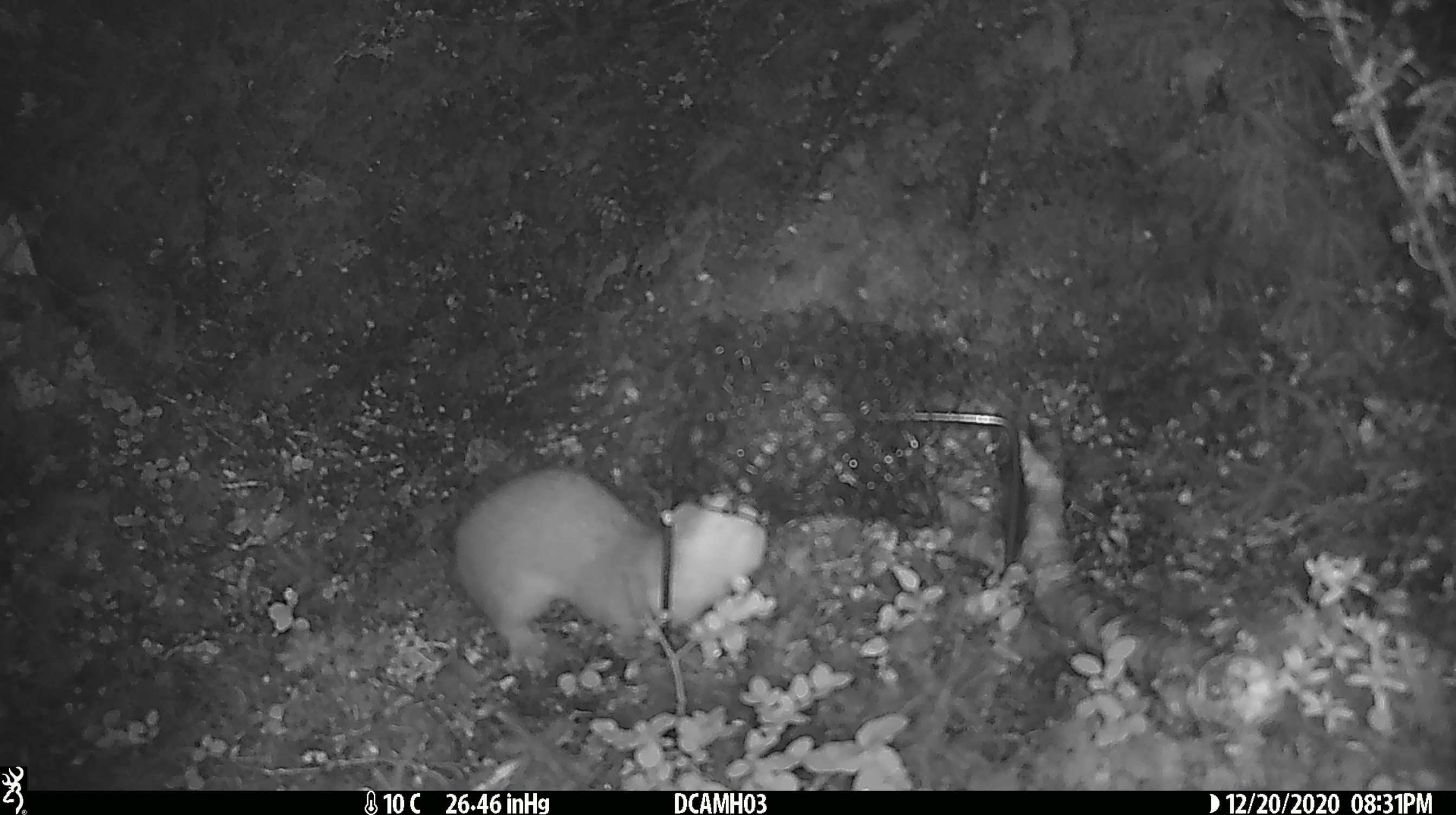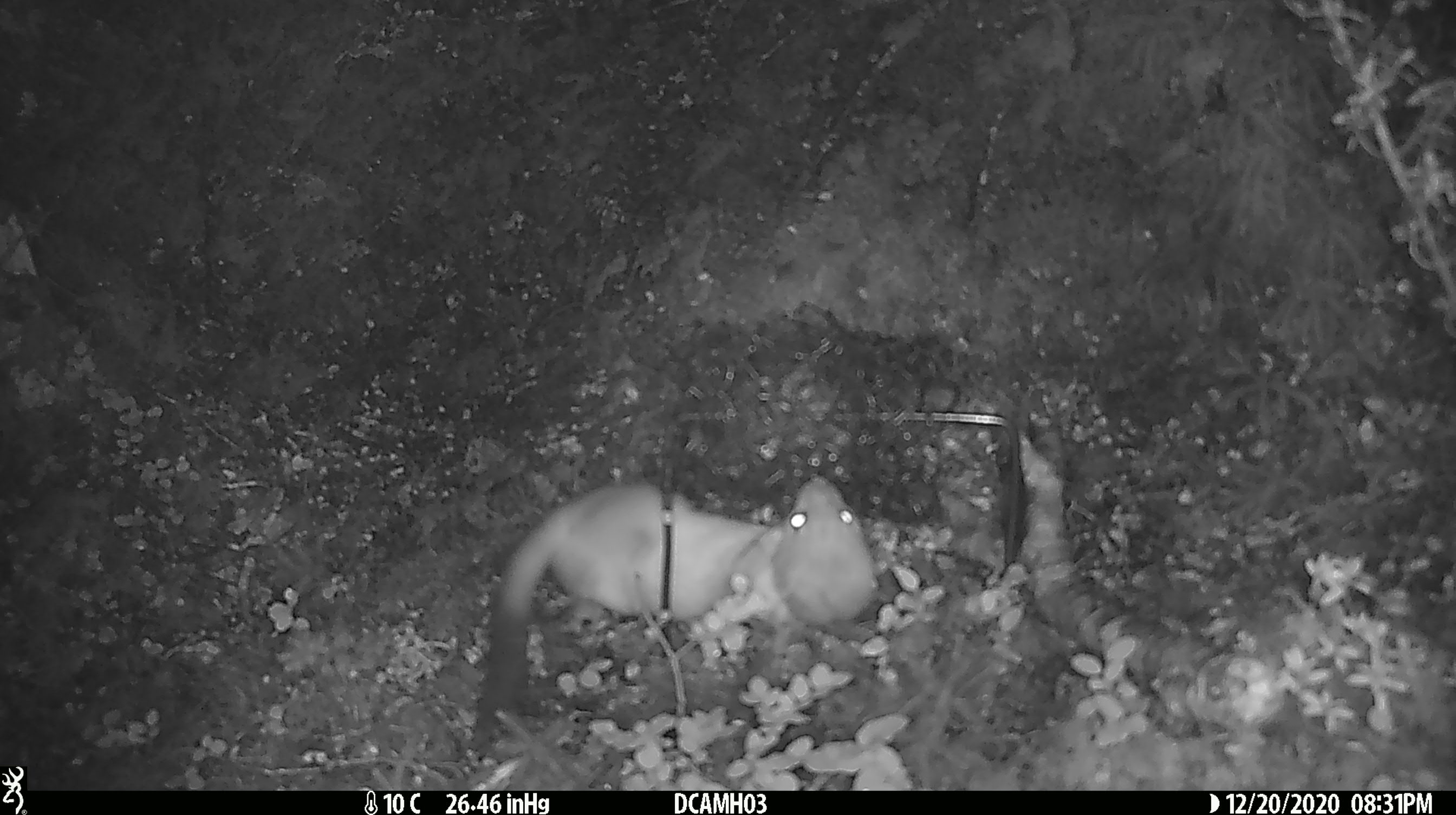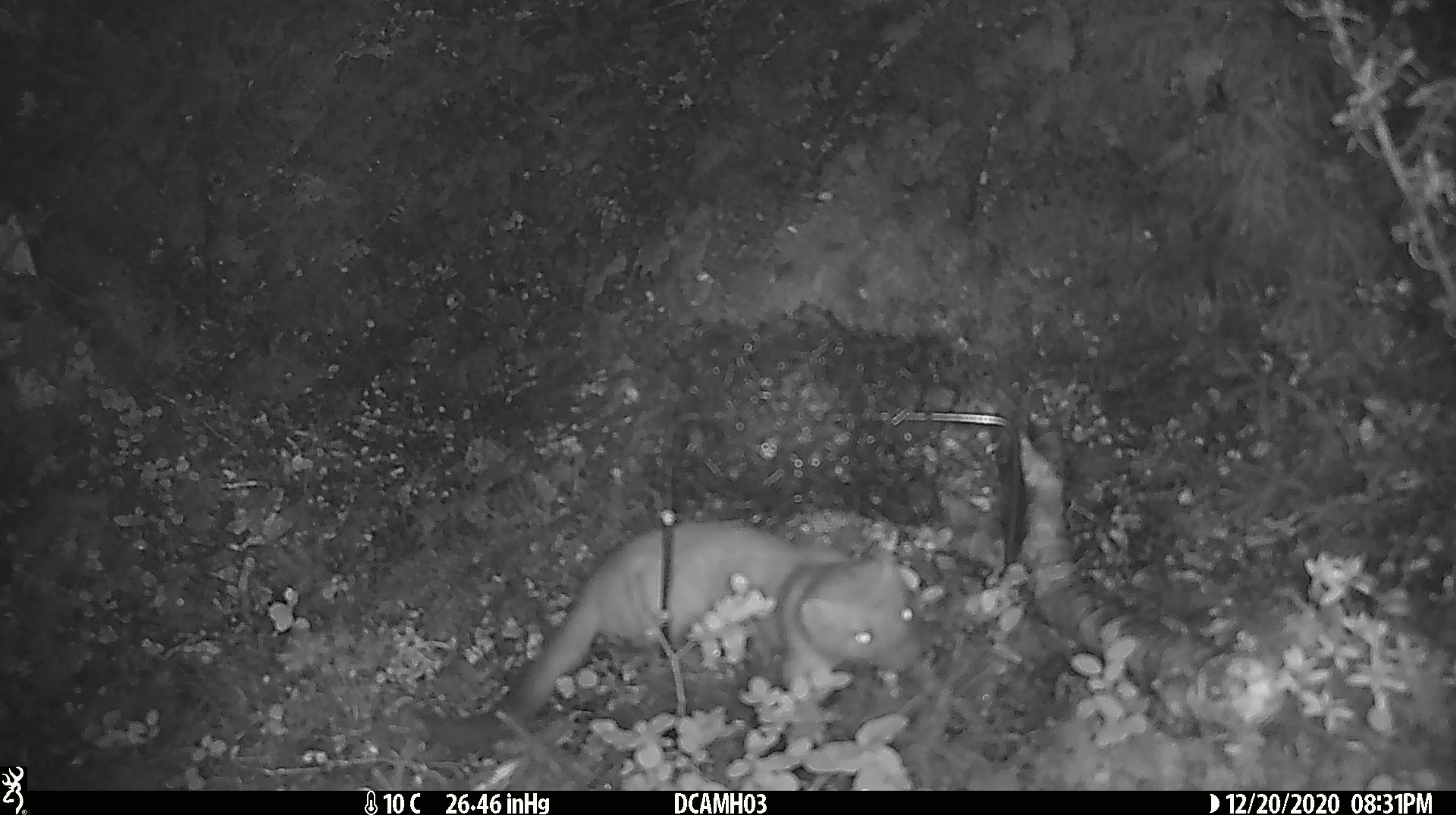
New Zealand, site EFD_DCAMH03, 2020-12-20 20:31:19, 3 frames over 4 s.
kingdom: Animalia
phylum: Chordata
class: Mammalia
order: Carnivora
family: Mustelidae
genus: Mustela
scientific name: Mustela erminea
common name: stoat